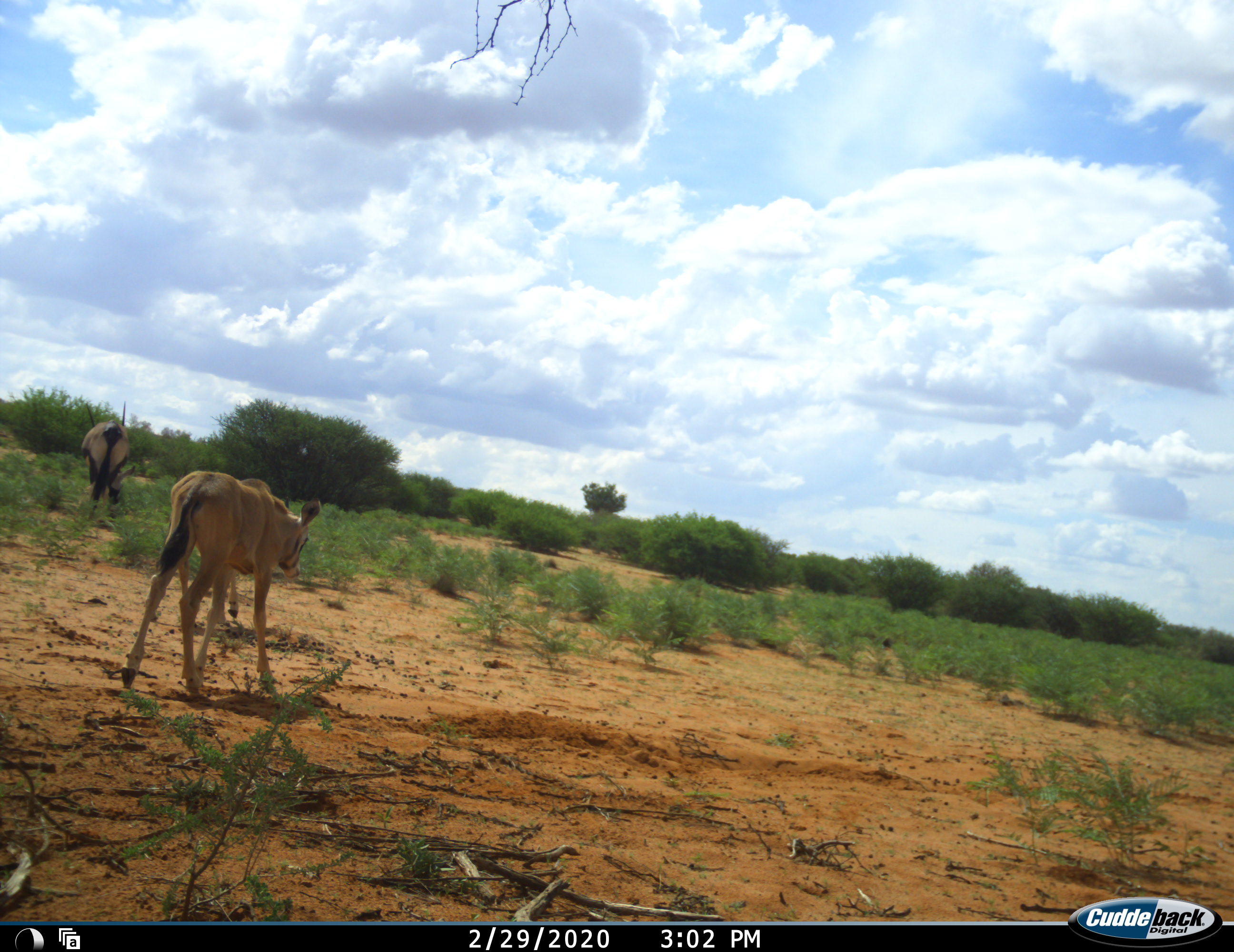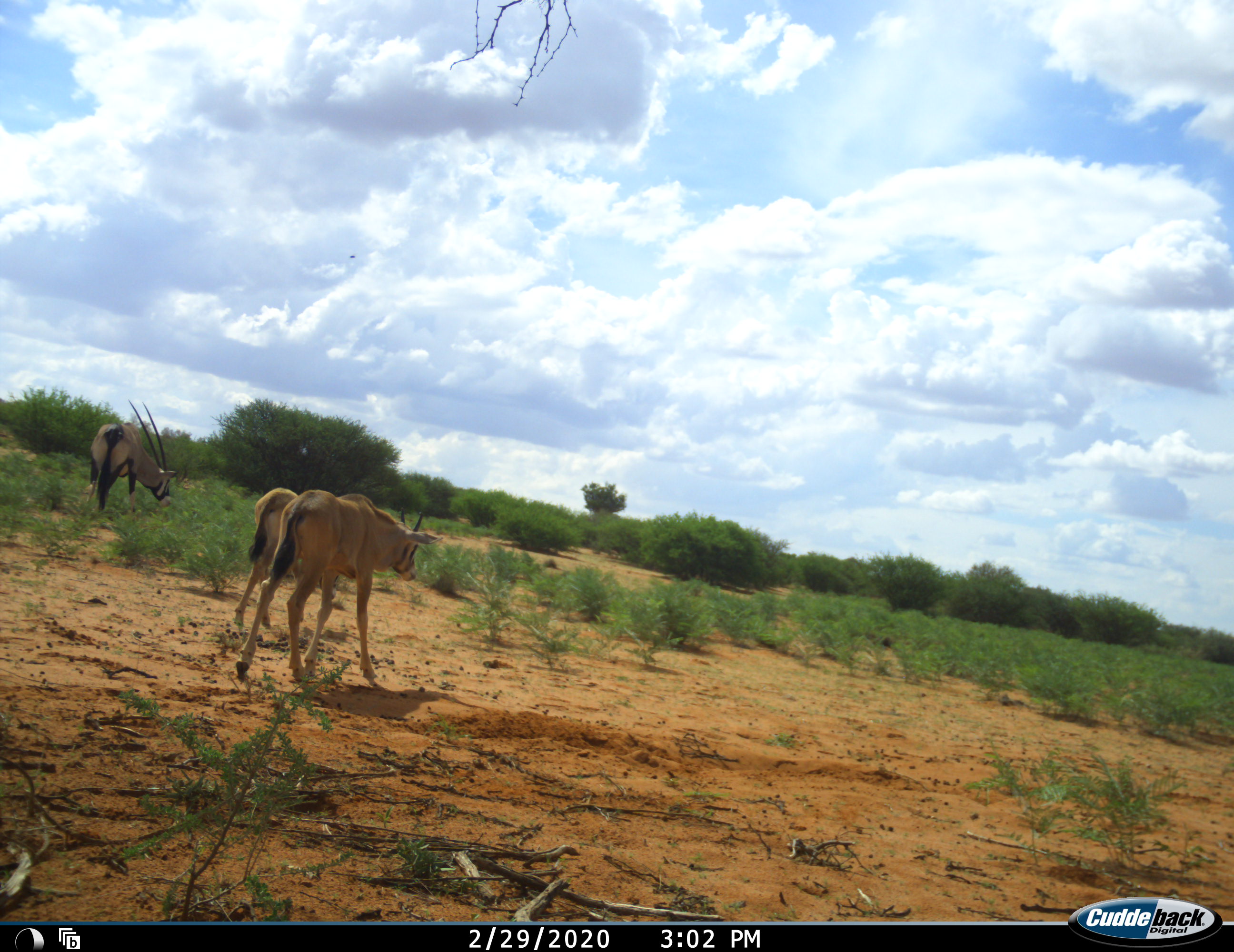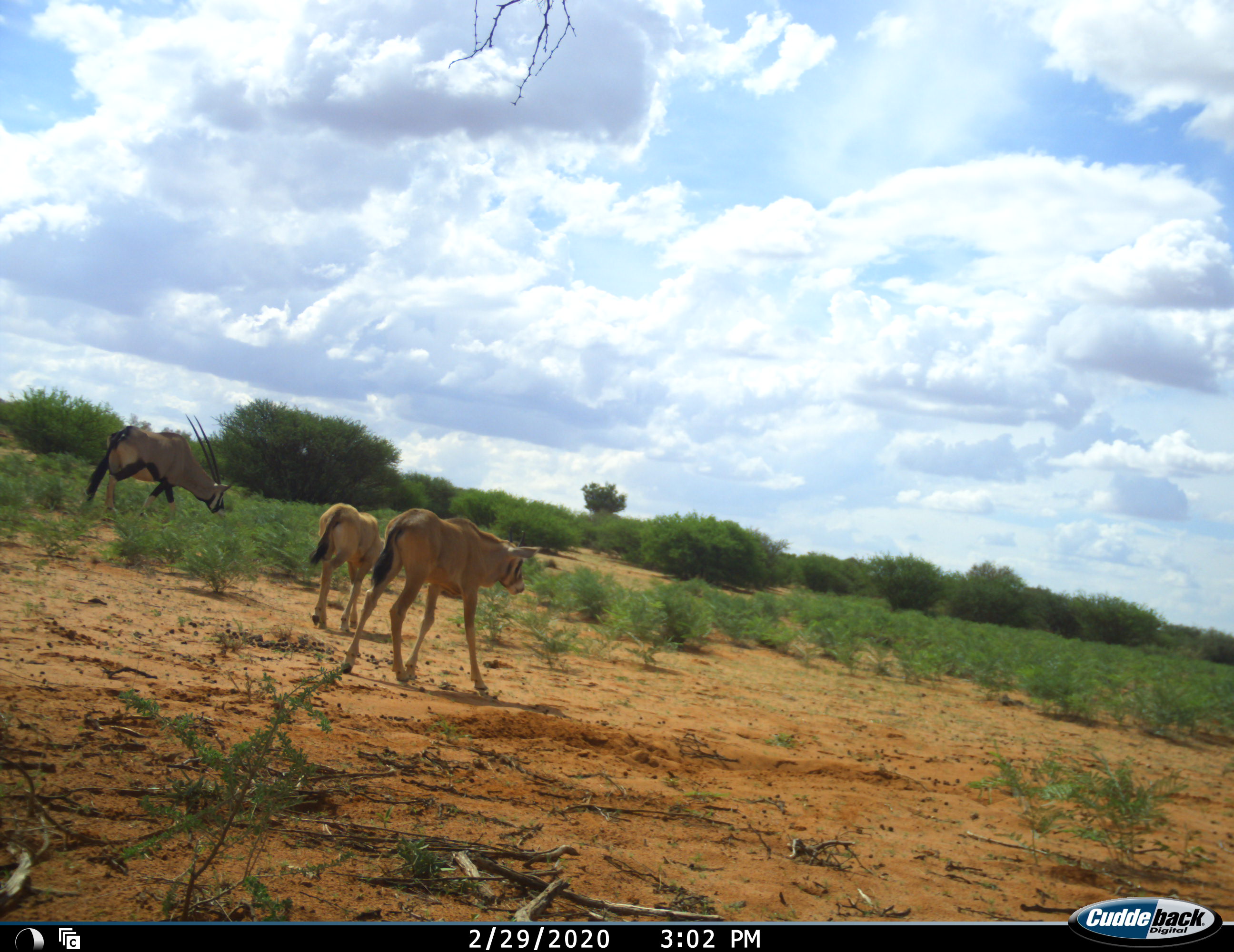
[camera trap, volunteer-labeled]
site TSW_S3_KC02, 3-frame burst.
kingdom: Animalia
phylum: Chordata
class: Mammalia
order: Artiodactyla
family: Bovidae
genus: Oryx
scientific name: Oryx gazella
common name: gemsbok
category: oryx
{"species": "oryx (gemsbok) (Oryx gazella)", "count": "3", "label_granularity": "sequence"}